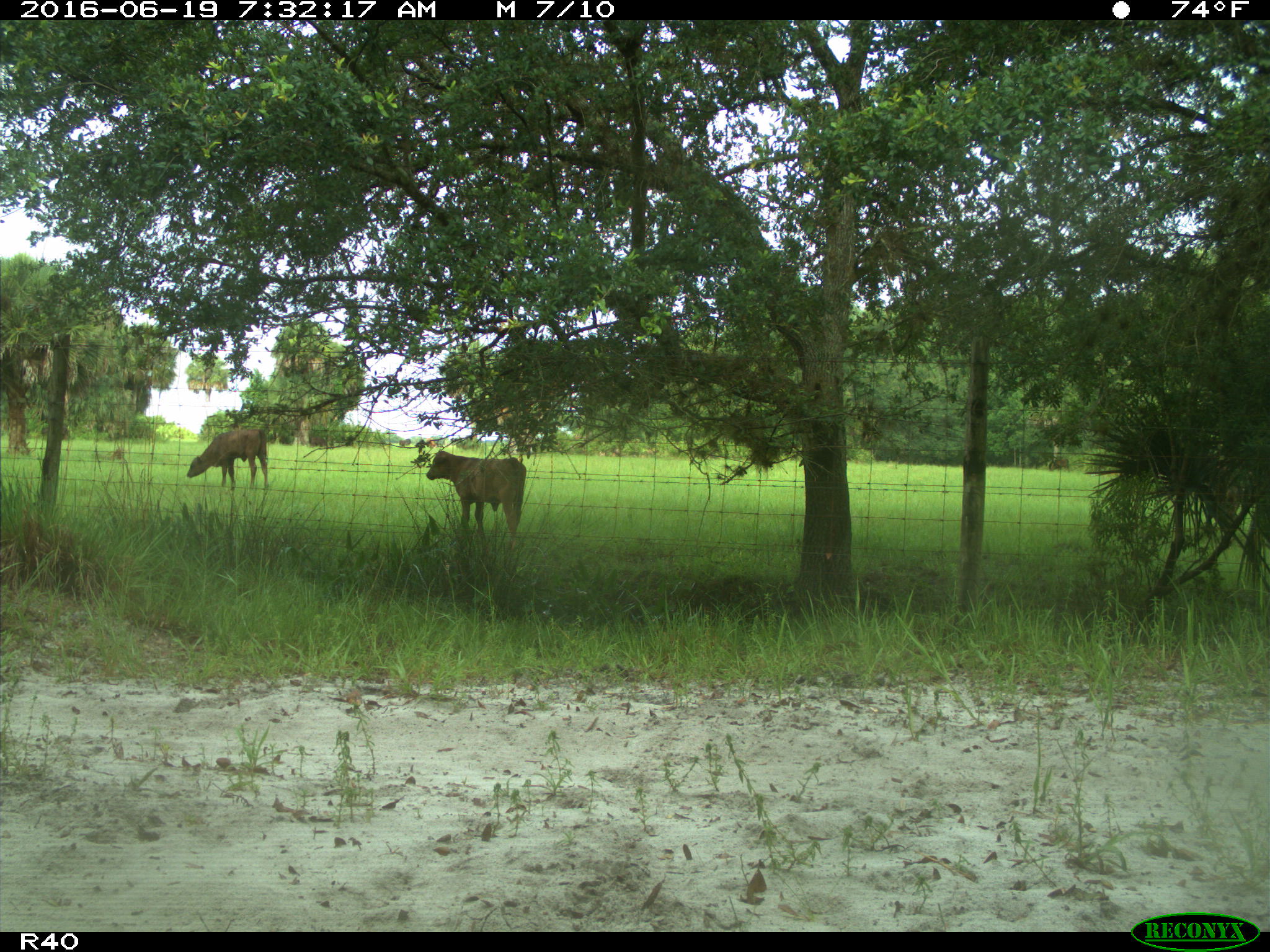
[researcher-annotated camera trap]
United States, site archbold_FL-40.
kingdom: Animalia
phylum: Chordata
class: Mammalia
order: Artiodactyla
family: Suidae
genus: Sus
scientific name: Sus scrofa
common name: wild boar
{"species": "Sus scrofa (wild boar)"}